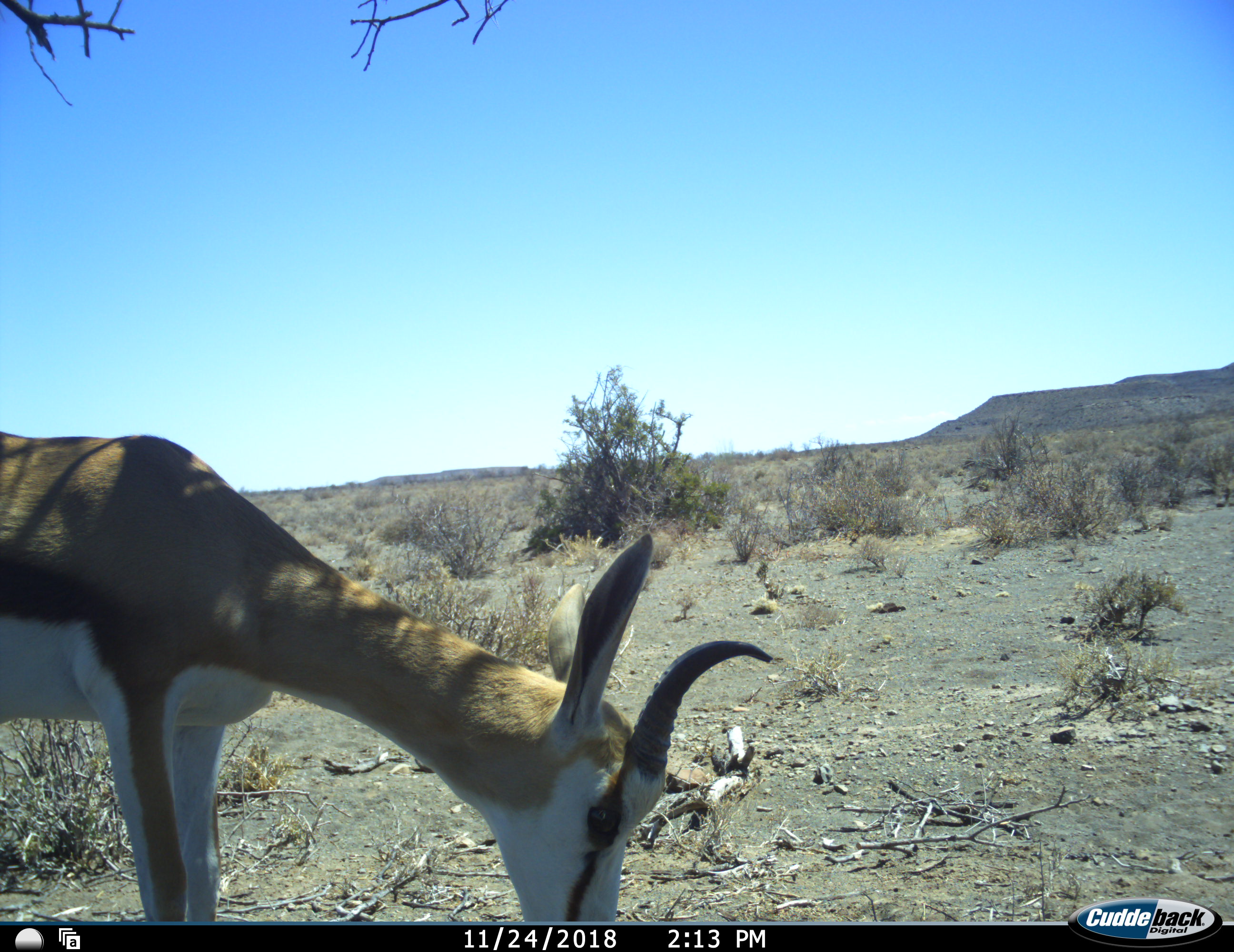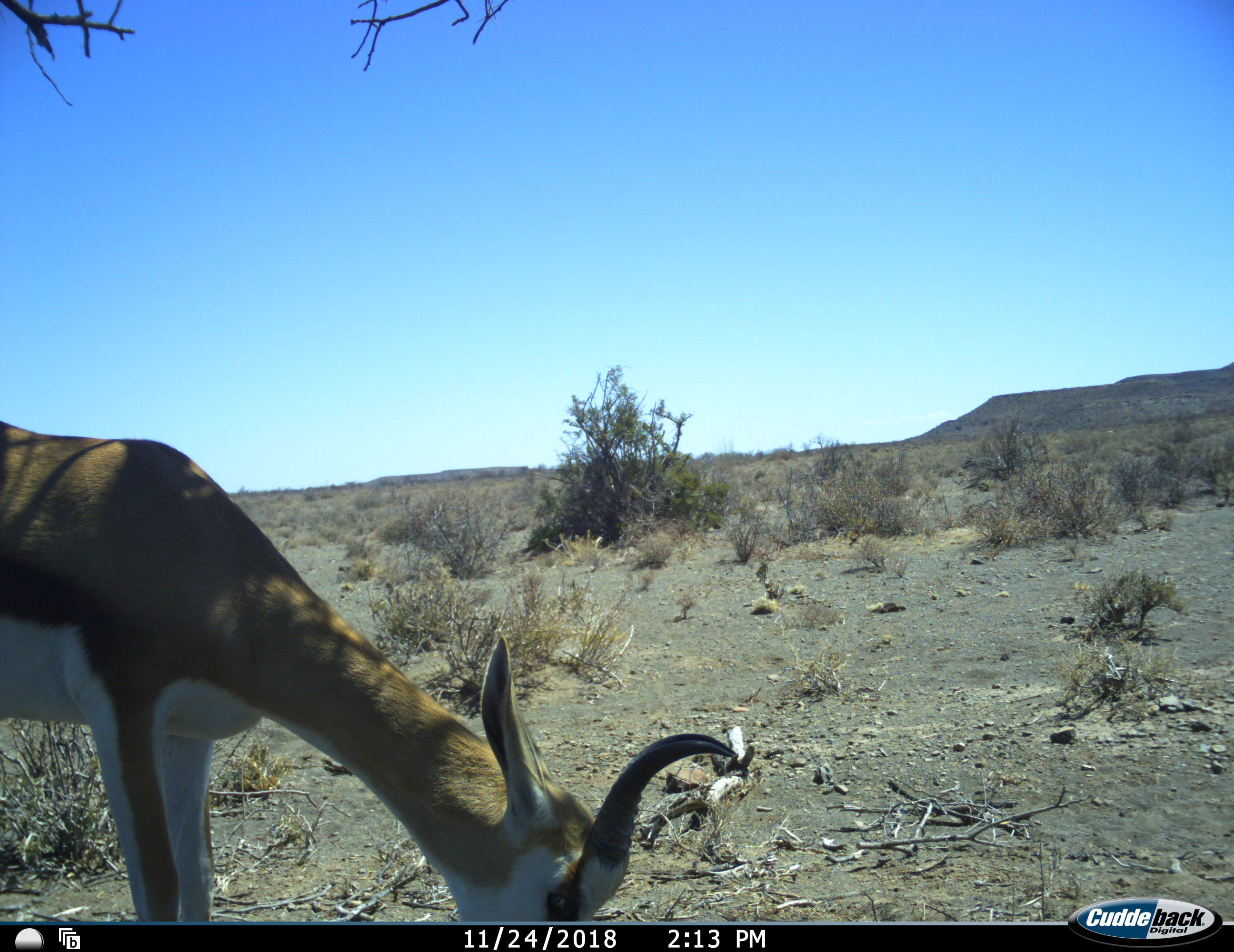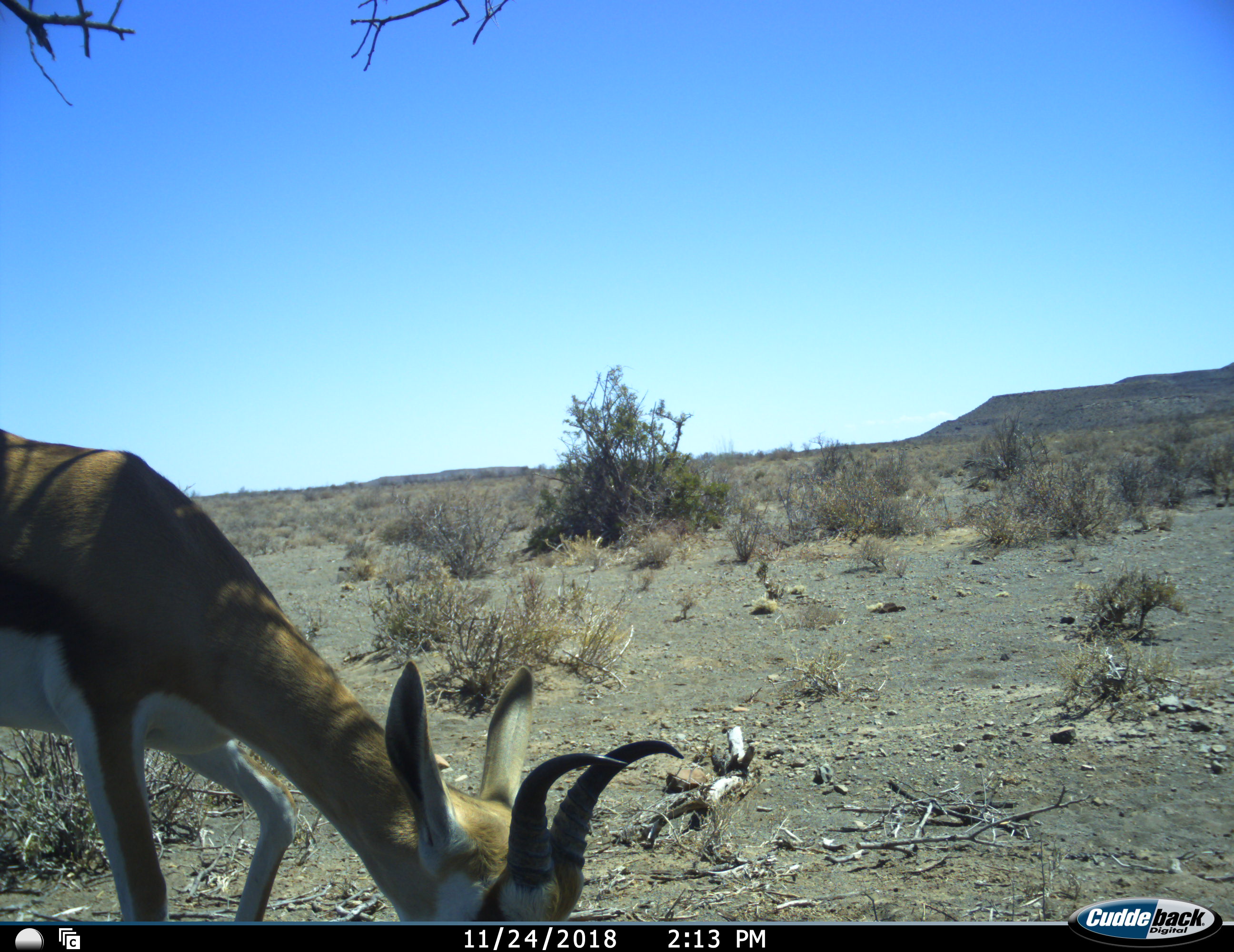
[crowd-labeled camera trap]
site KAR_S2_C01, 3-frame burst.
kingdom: Animalia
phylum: Chordata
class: Mammalia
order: Artiodactyla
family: Bovidae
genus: Antidorcas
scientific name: Antidorcas marsupialis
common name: springbok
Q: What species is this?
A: Springbok (Antidorcas marsupialis).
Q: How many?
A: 1.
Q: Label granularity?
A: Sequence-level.